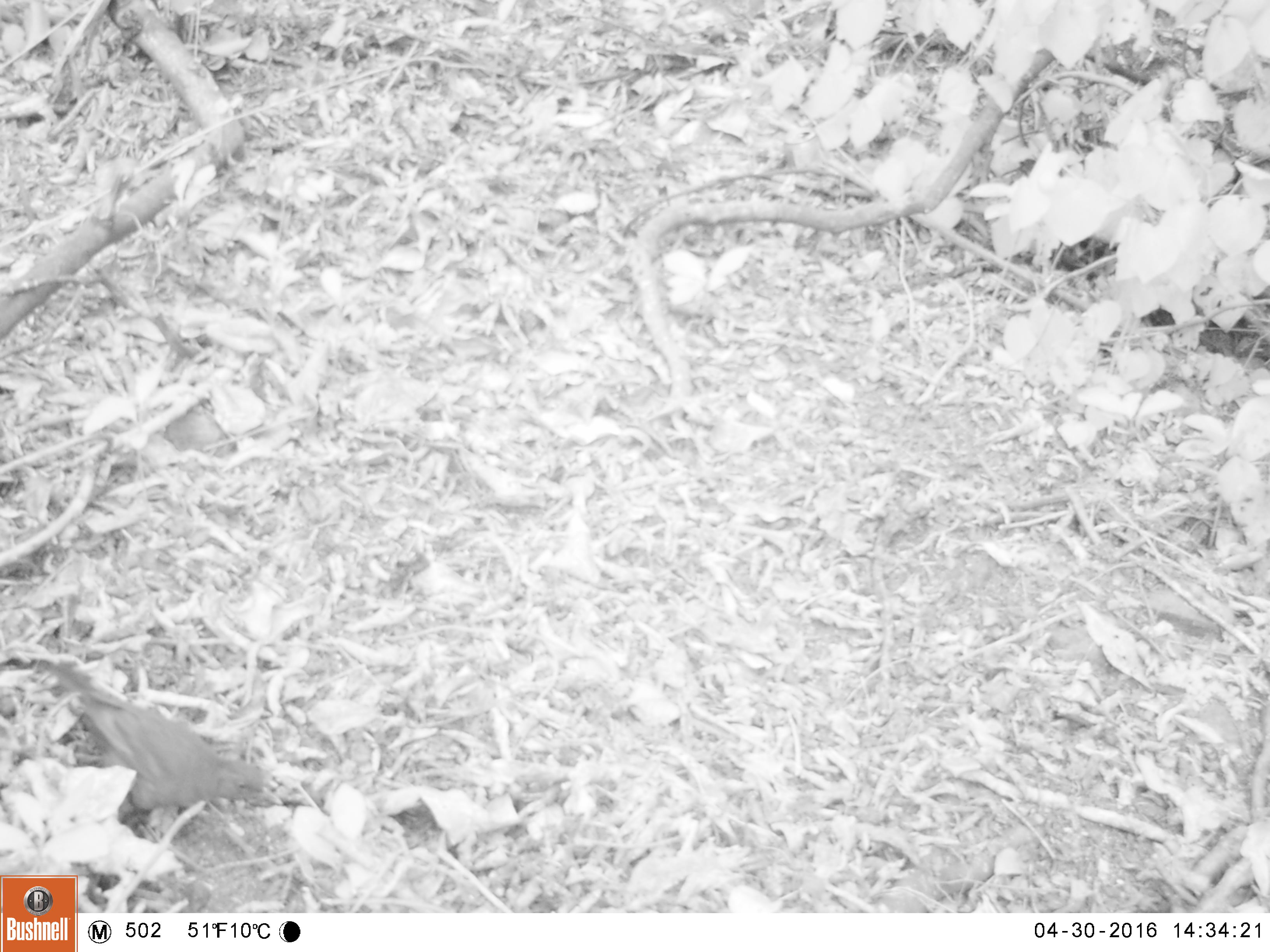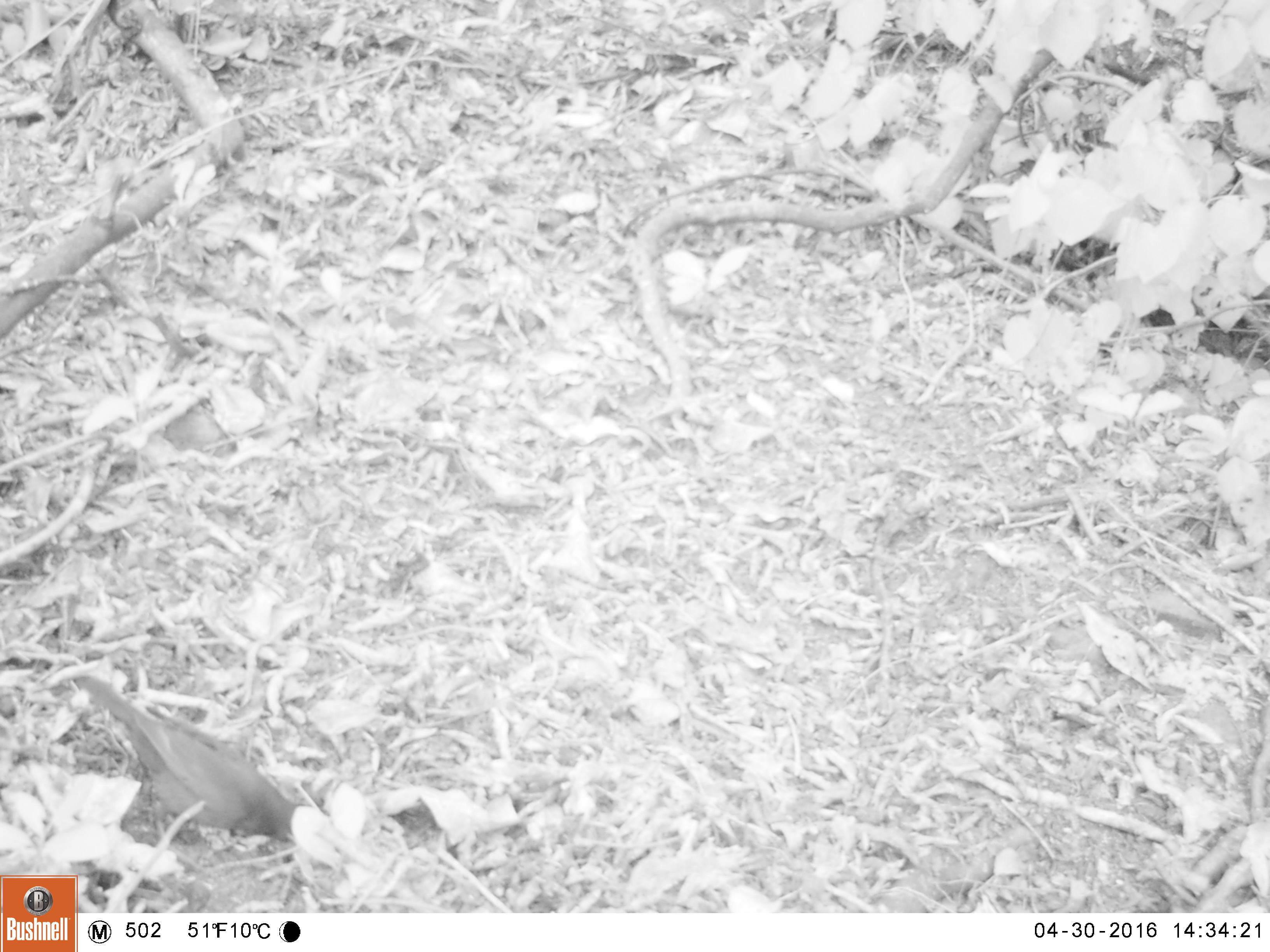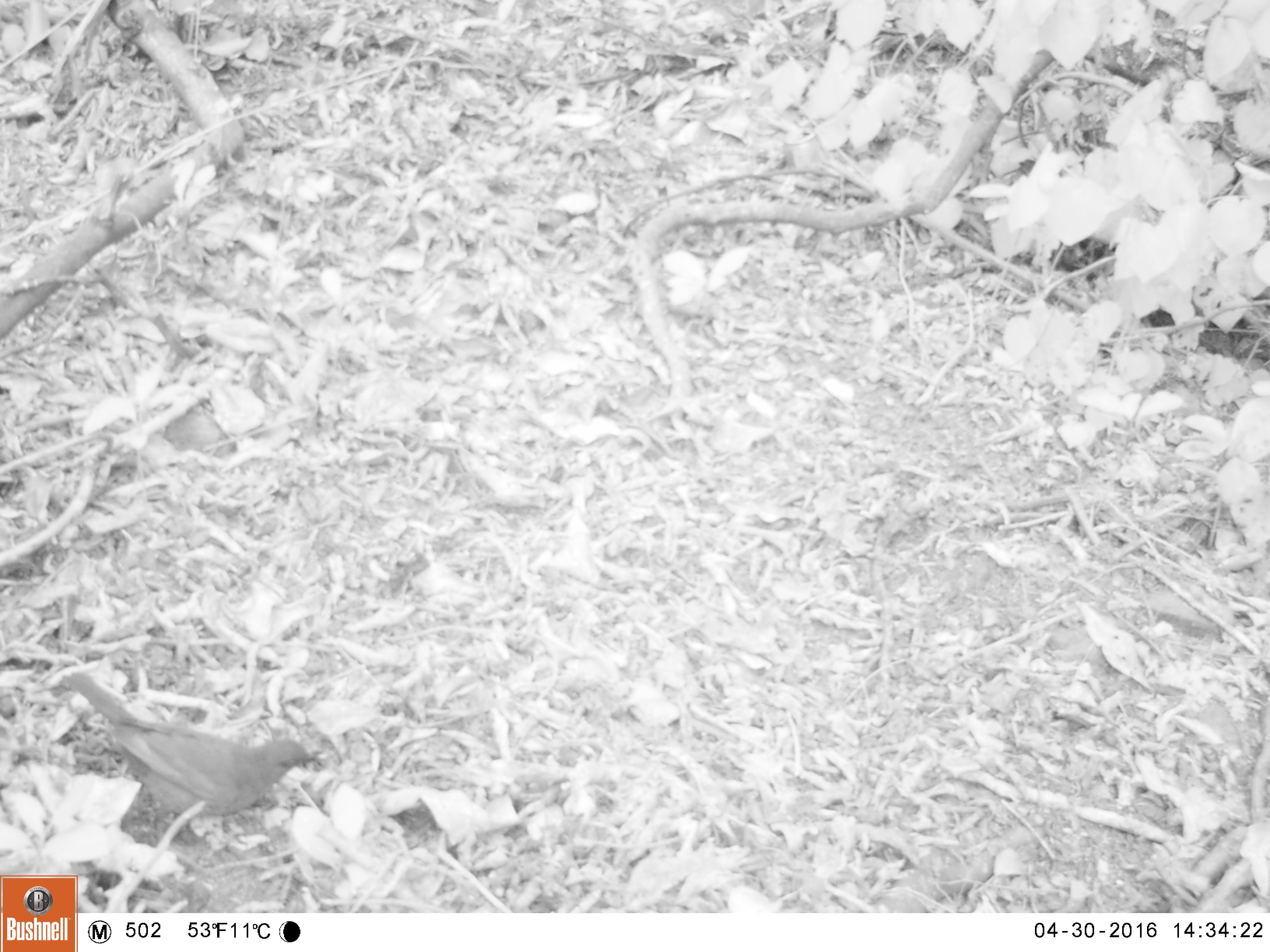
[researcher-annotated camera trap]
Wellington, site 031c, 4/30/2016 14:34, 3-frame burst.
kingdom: Animalia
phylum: Chordata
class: Aves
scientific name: Aves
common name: bird